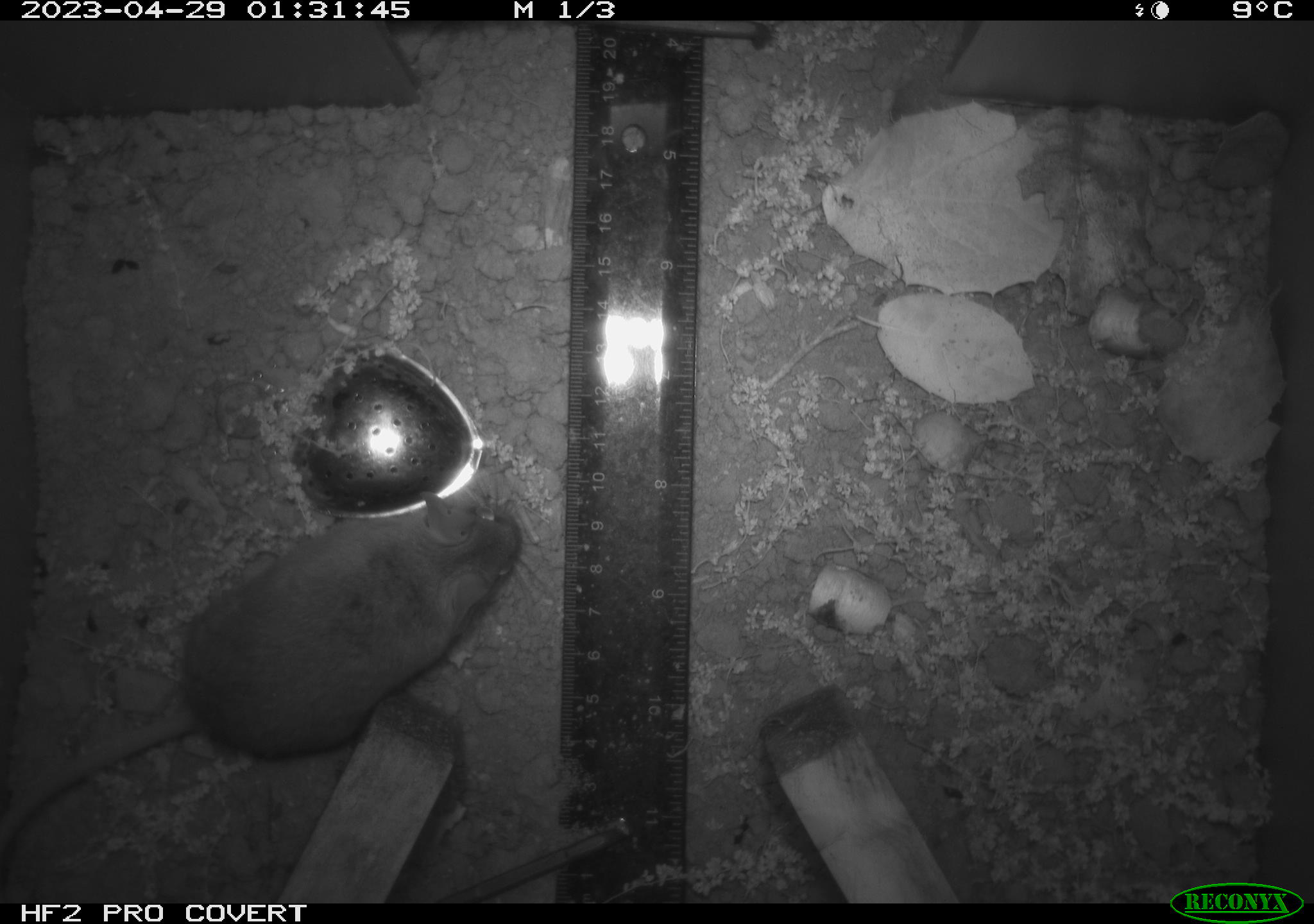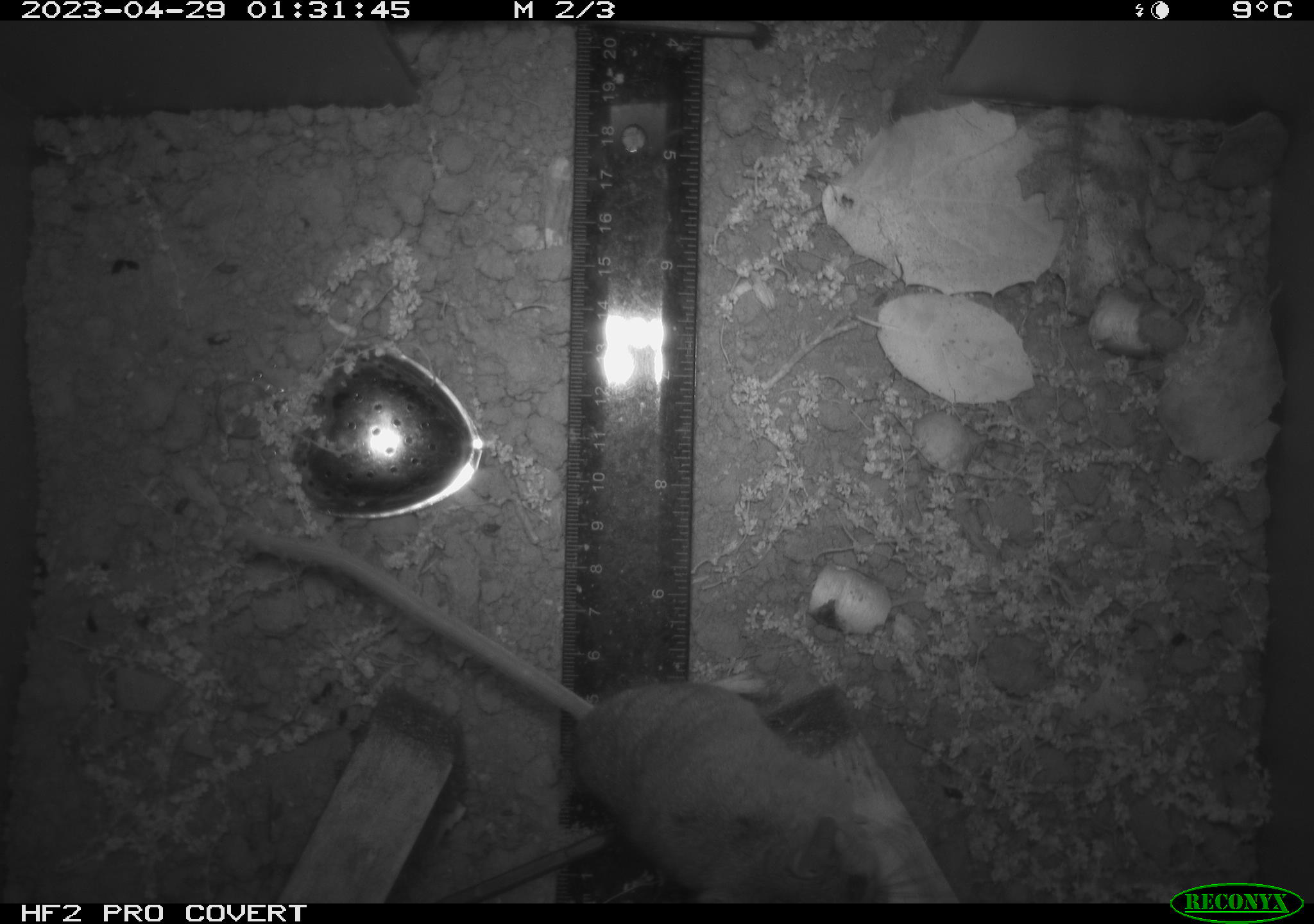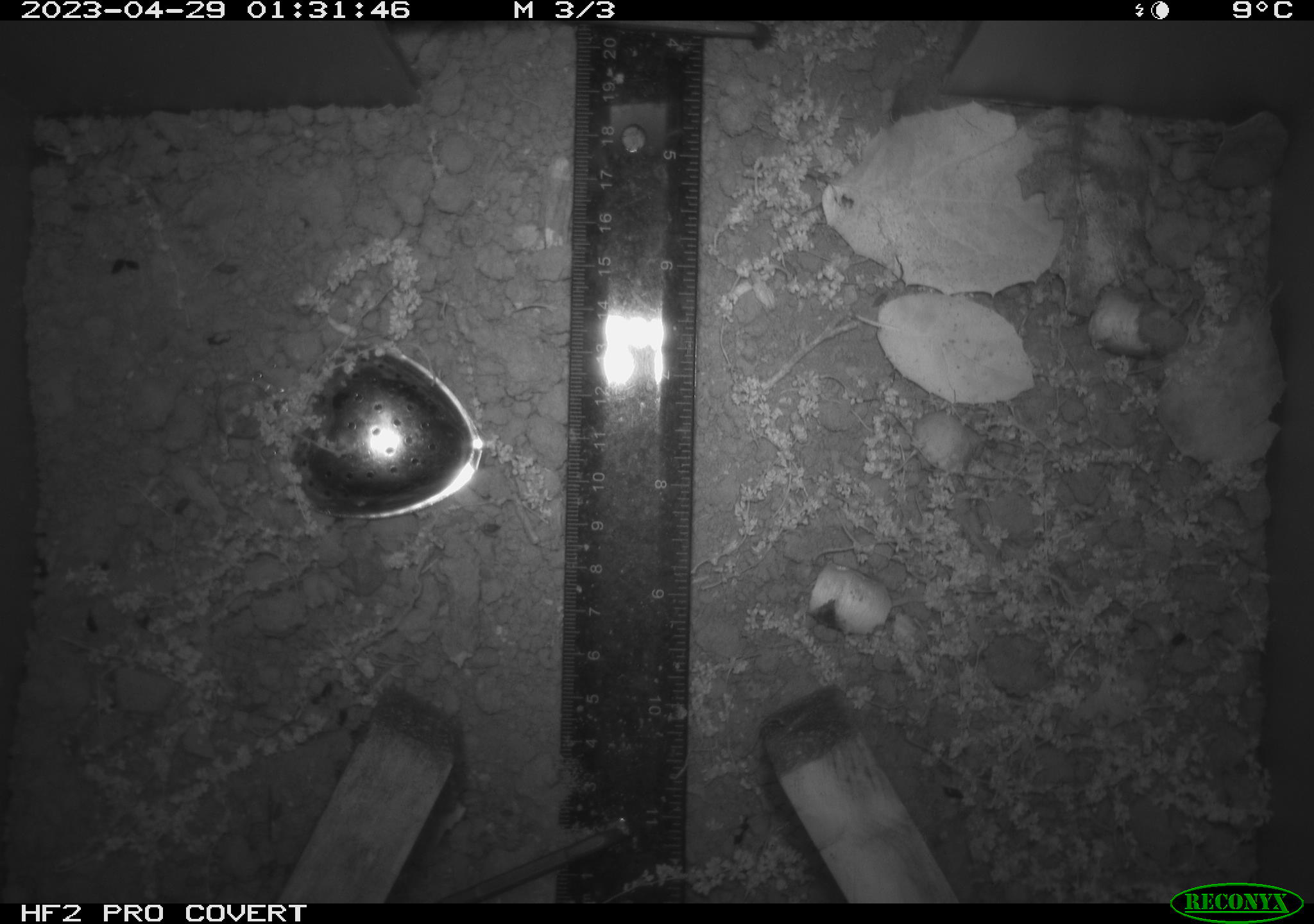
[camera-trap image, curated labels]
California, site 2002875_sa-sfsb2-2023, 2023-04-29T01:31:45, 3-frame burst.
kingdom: Animalia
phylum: Chordata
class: Mammalia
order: Rodentia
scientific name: Rodentia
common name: mouse species